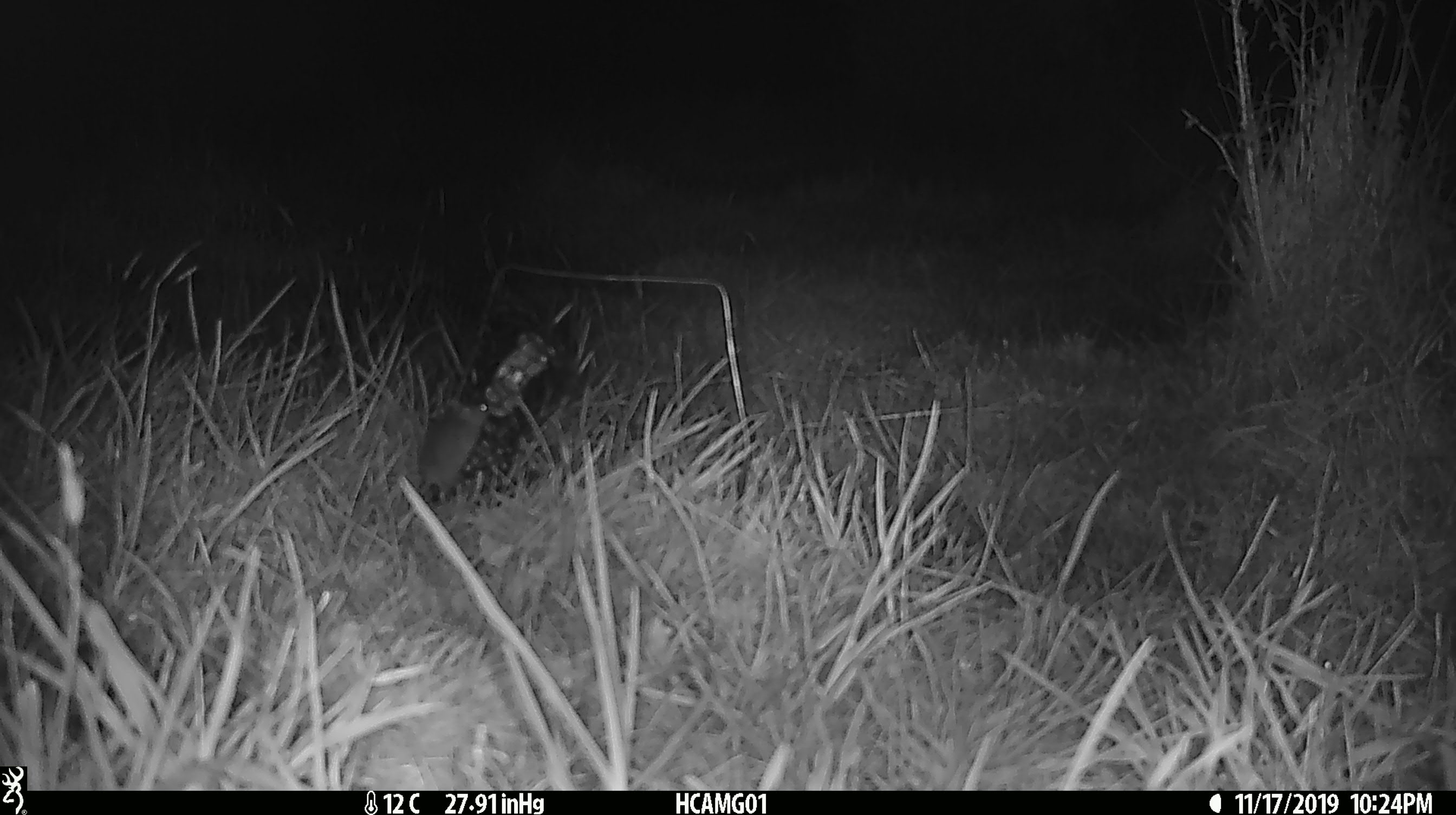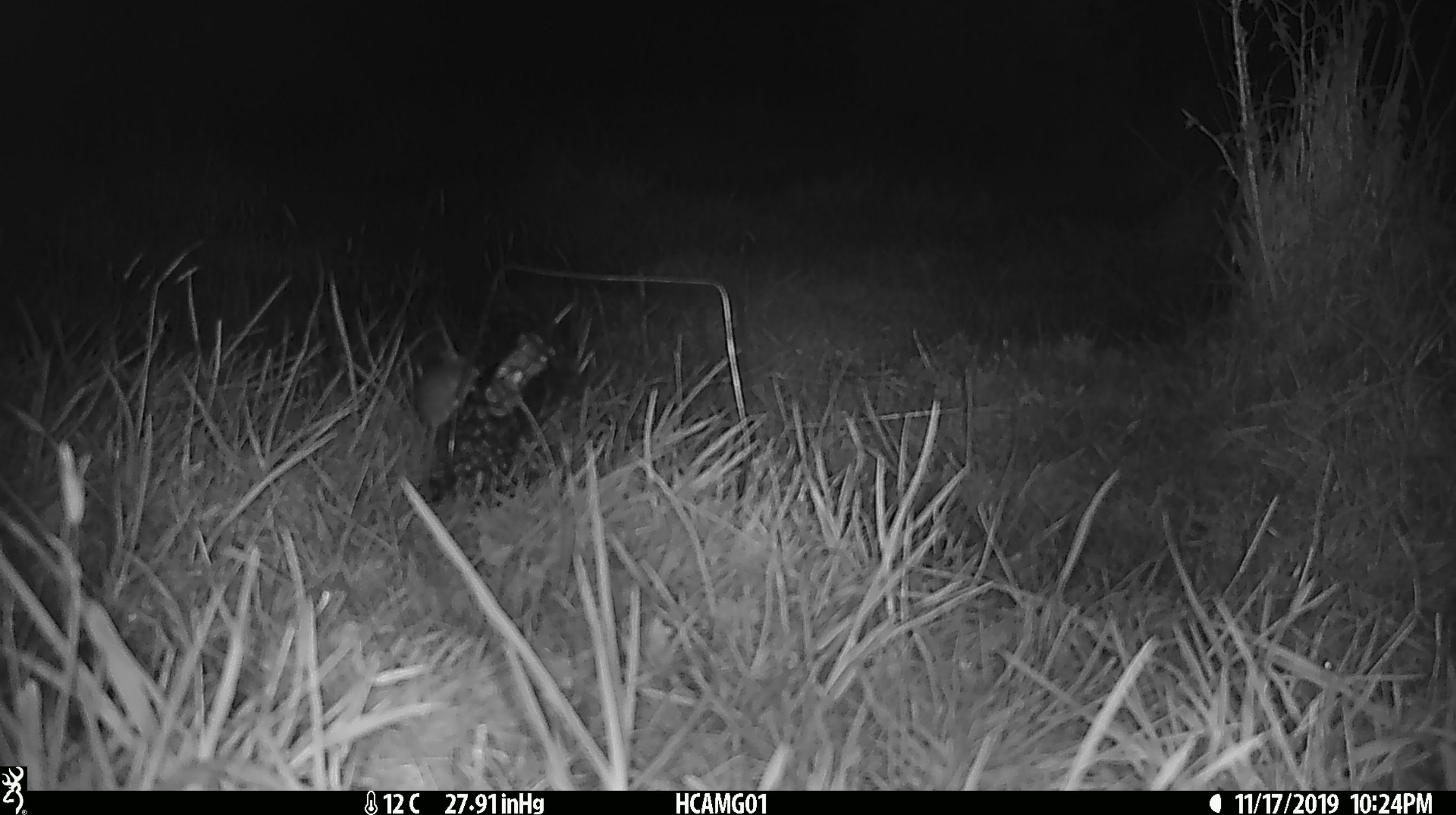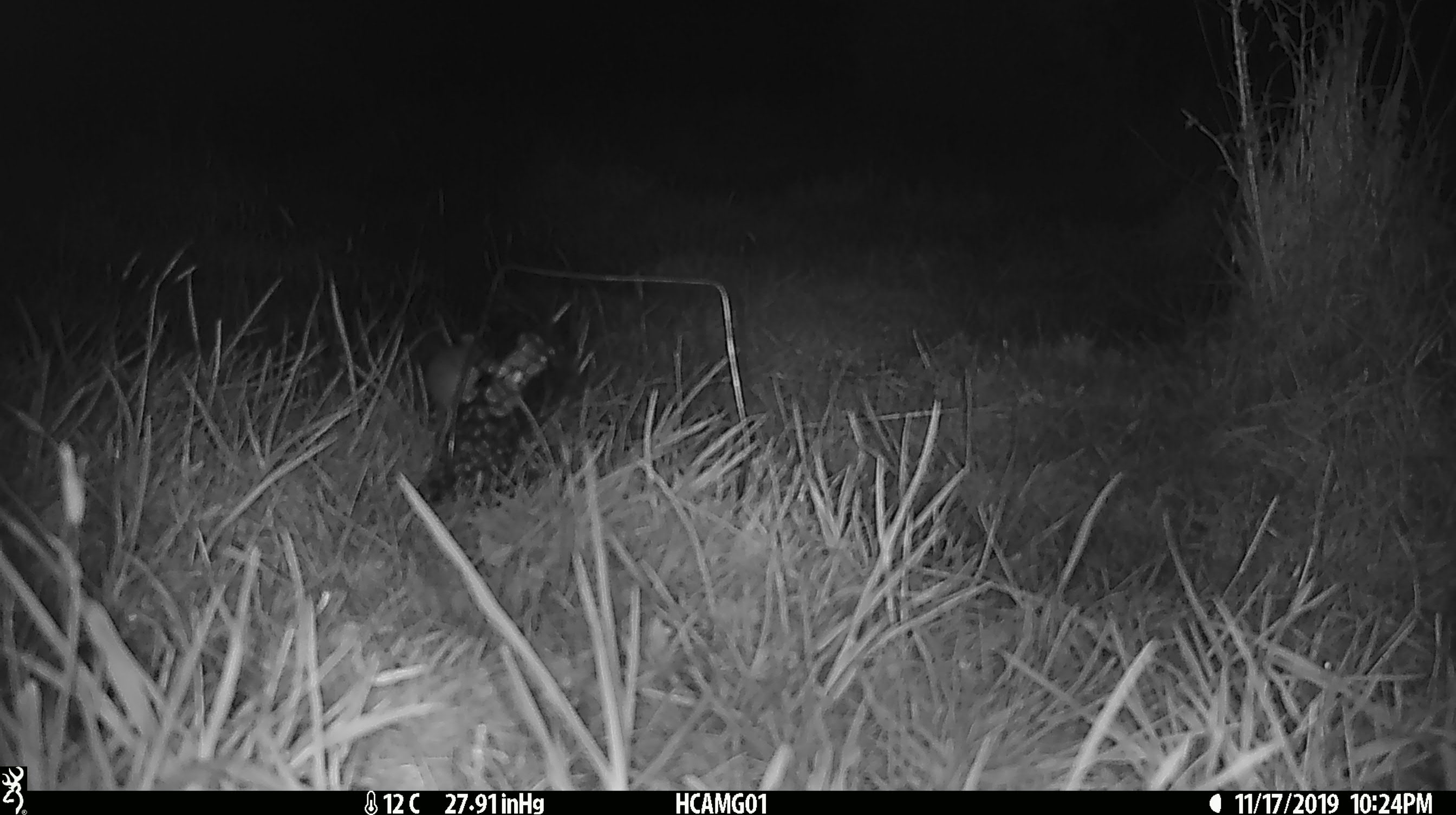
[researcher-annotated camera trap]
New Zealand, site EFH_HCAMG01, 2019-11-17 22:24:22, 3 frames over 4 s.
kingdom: Animalia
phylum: Chordata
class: Mammalia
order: Rodentia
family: Muridae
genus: Mus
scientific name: Mus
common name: mouse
Mouse (Mus).